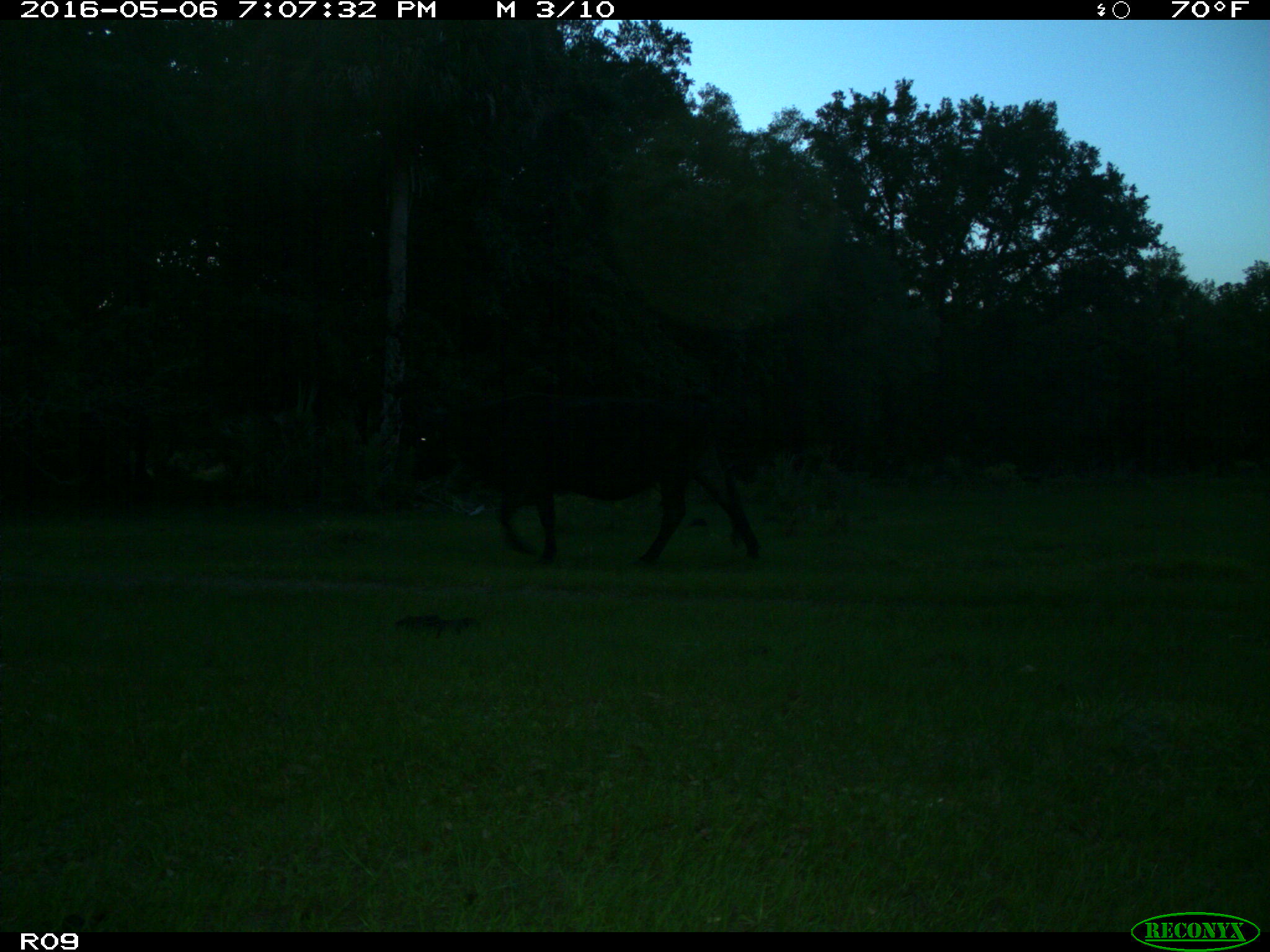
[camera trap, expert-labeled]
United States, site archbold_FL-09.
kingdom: Animalia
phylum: Chordata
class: Mammalia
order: Artiodactyla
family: Bovidae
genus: Bos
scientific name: Bos taurus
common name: domestic cow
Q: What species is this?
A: Bos taurus (domestic cow).